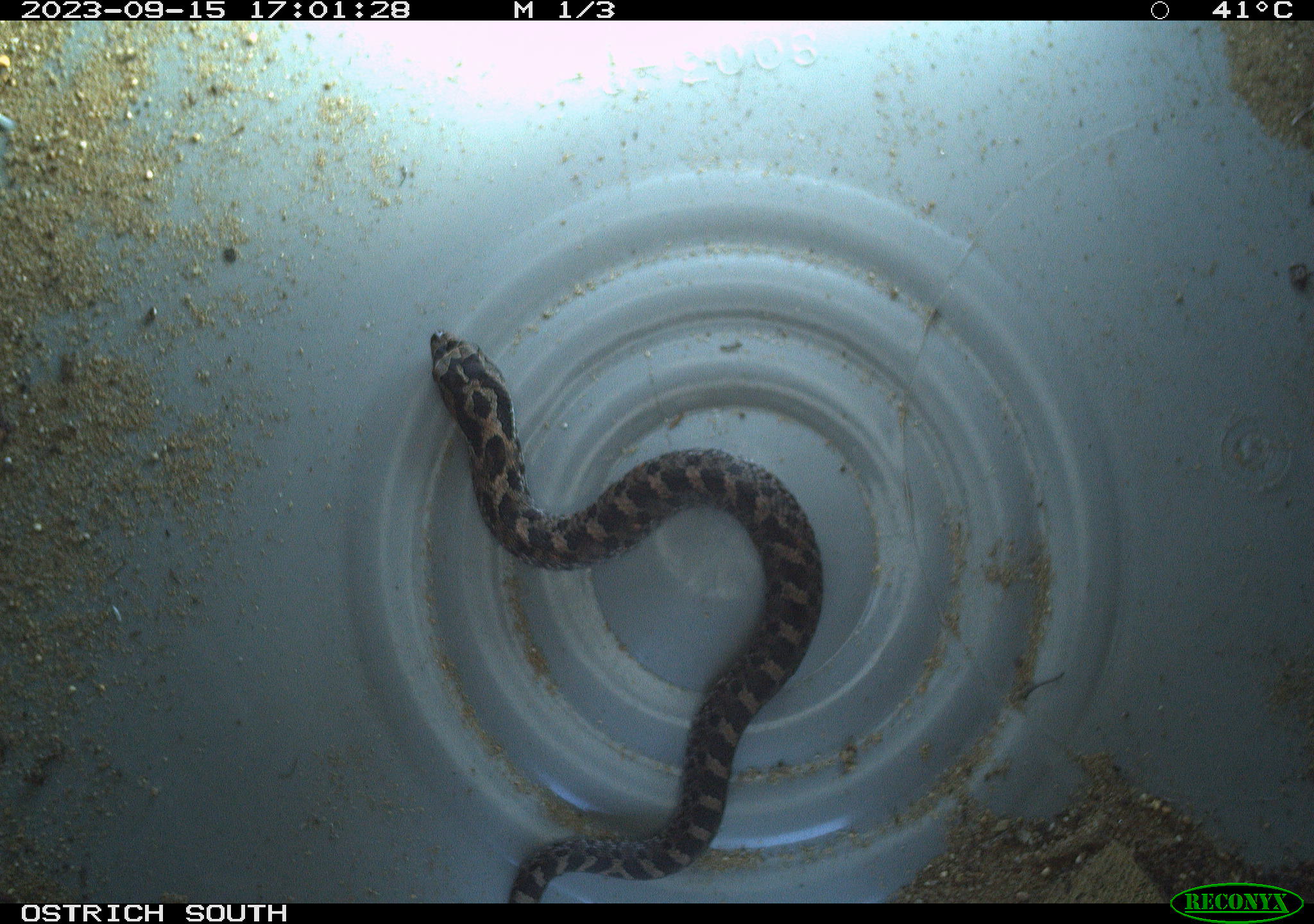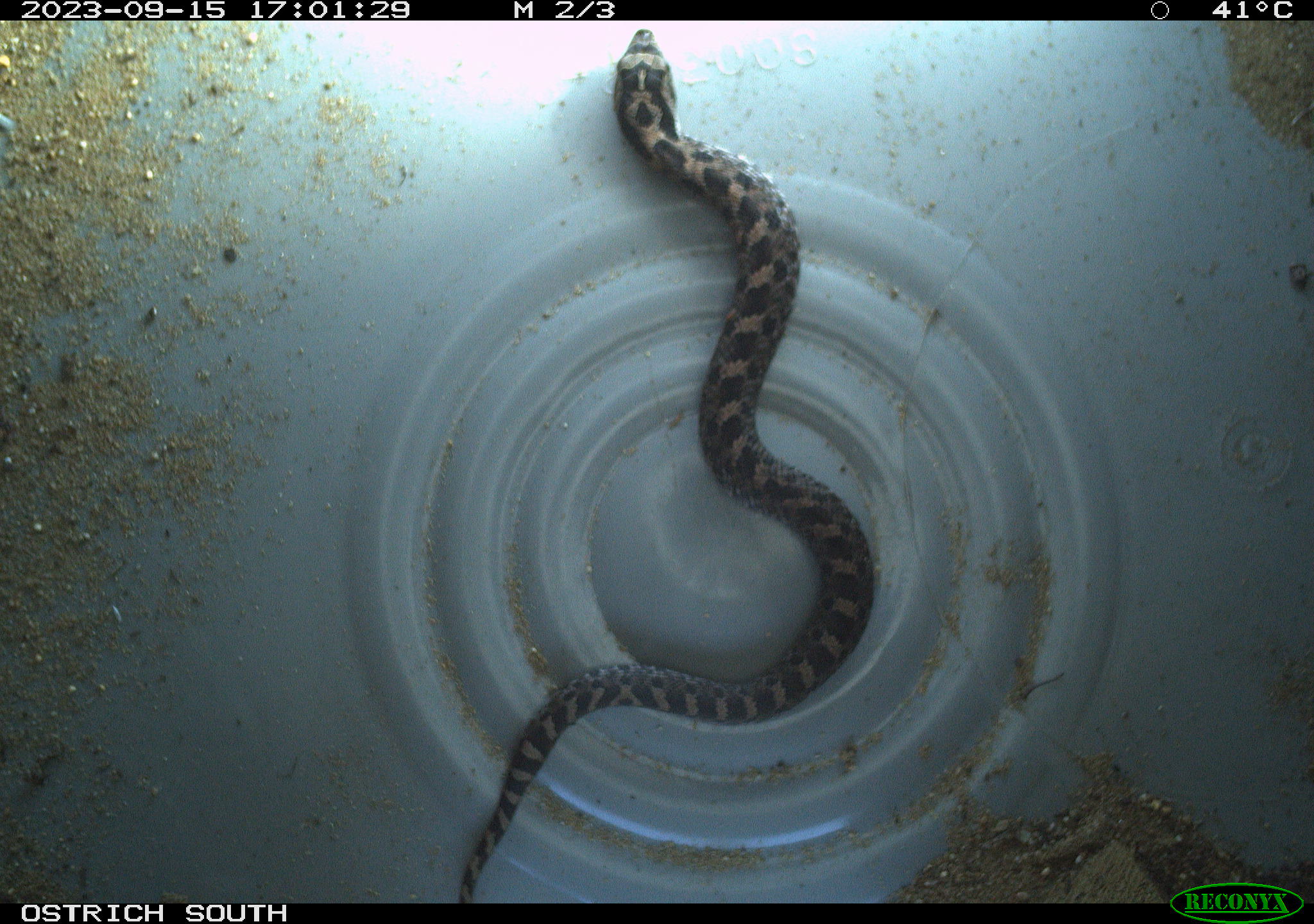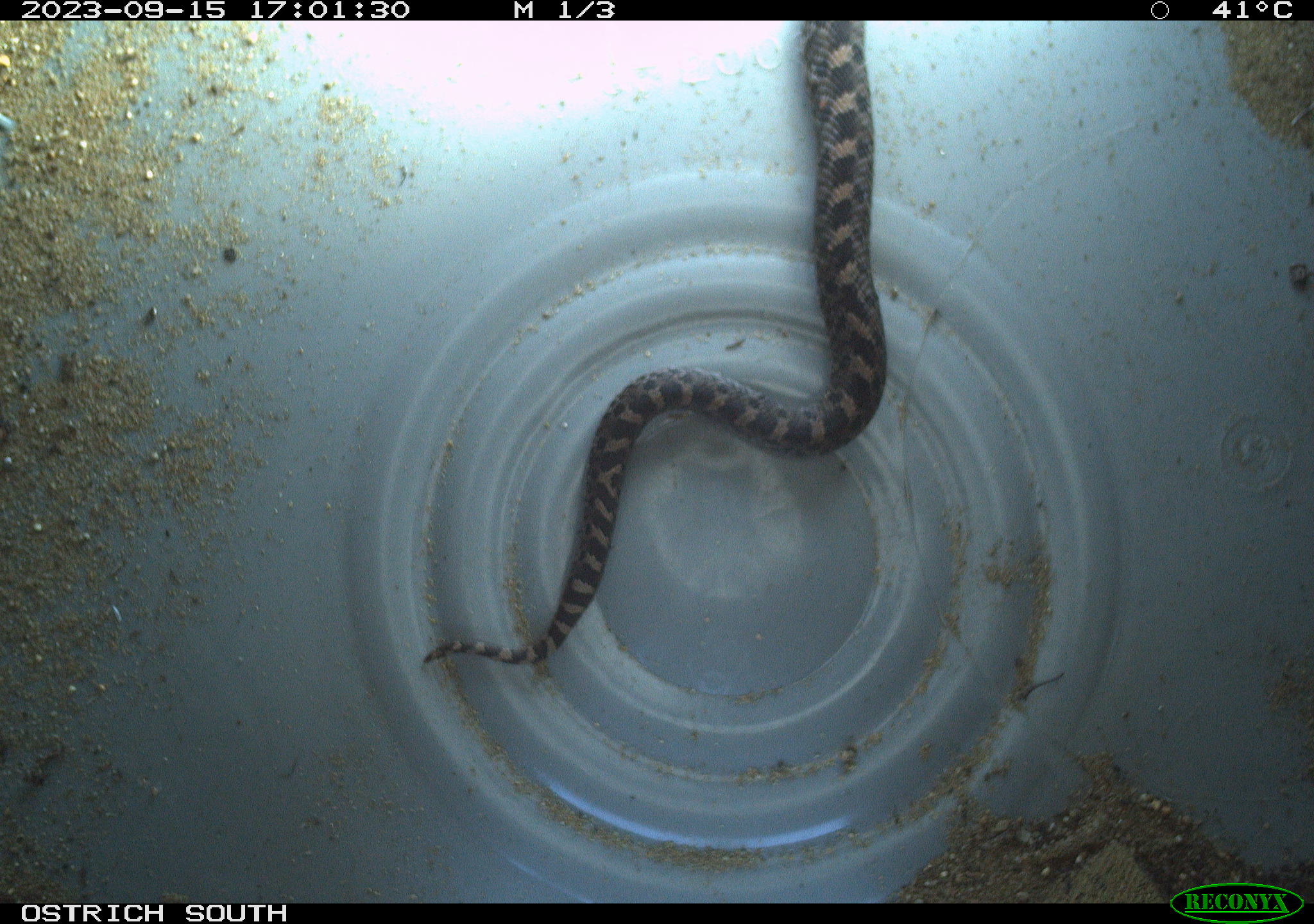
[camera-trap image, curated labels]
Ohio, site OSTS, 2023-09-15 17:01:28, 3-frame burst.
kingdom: Animalia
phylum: Chordata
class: Reptilia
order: Squamata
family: Colubridae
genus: Heterodon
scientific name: Heterodon platirhinos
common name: eastern hog-nosed snake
Eastern hog-nosed snake (Heterodon platirhinos).